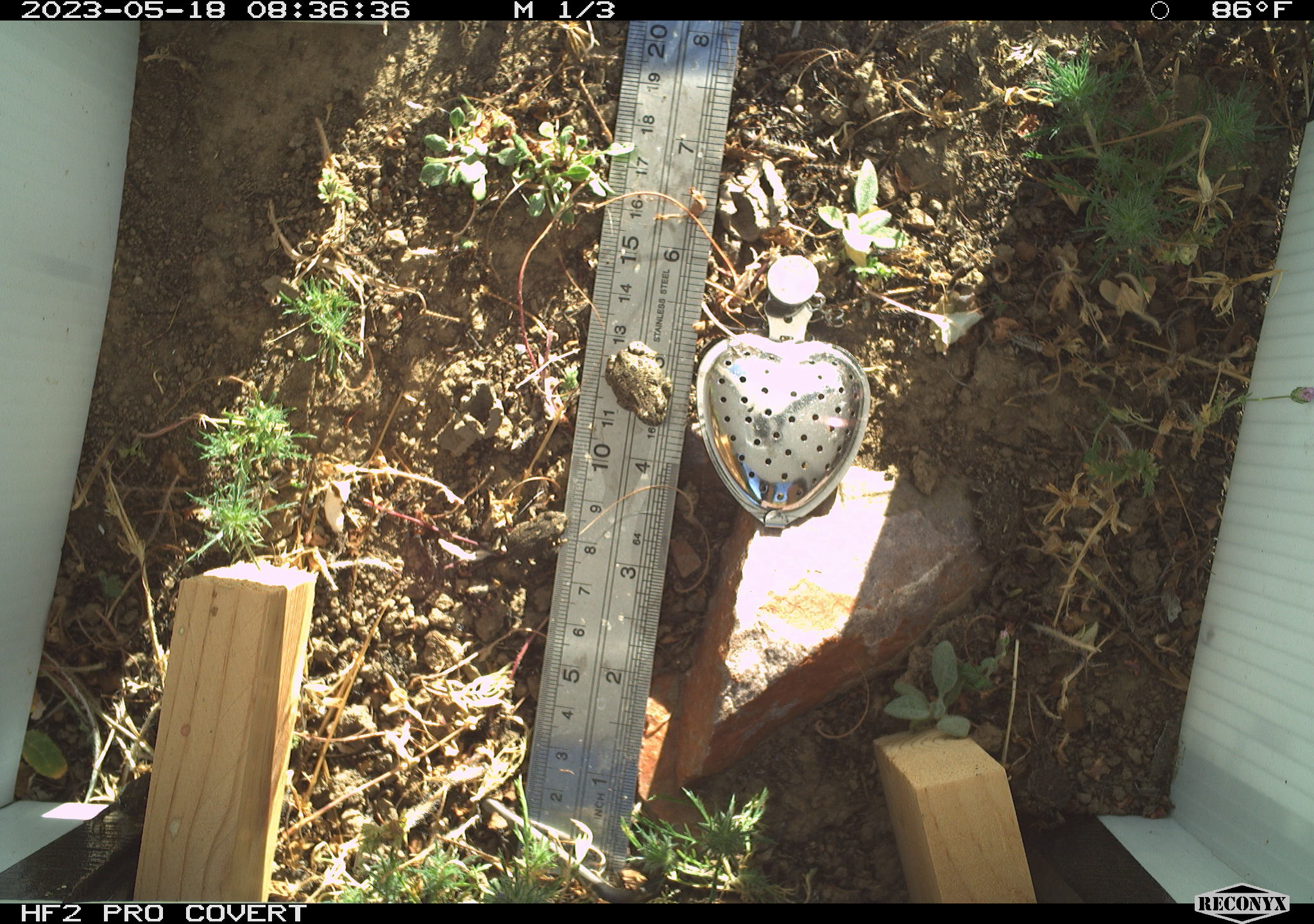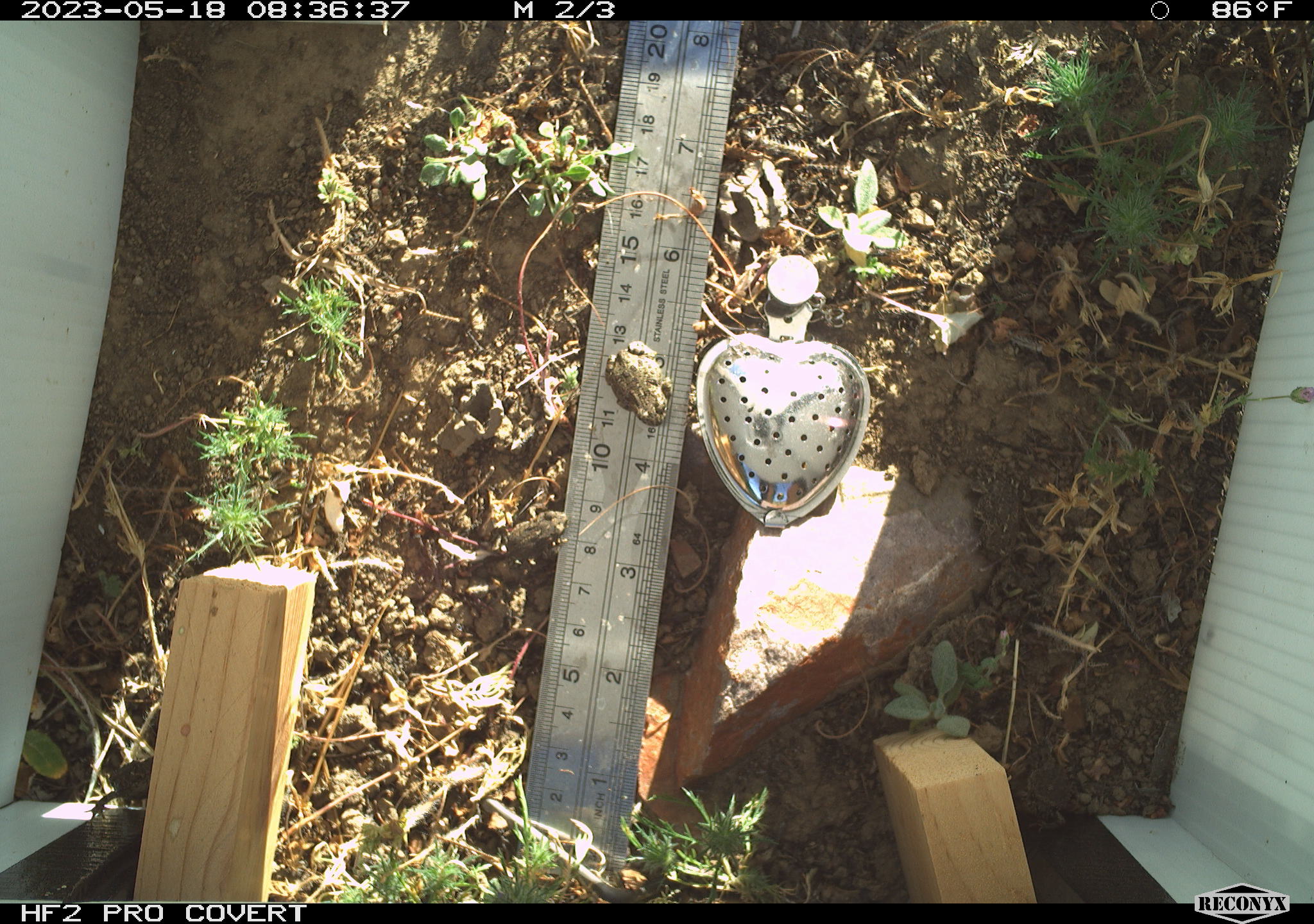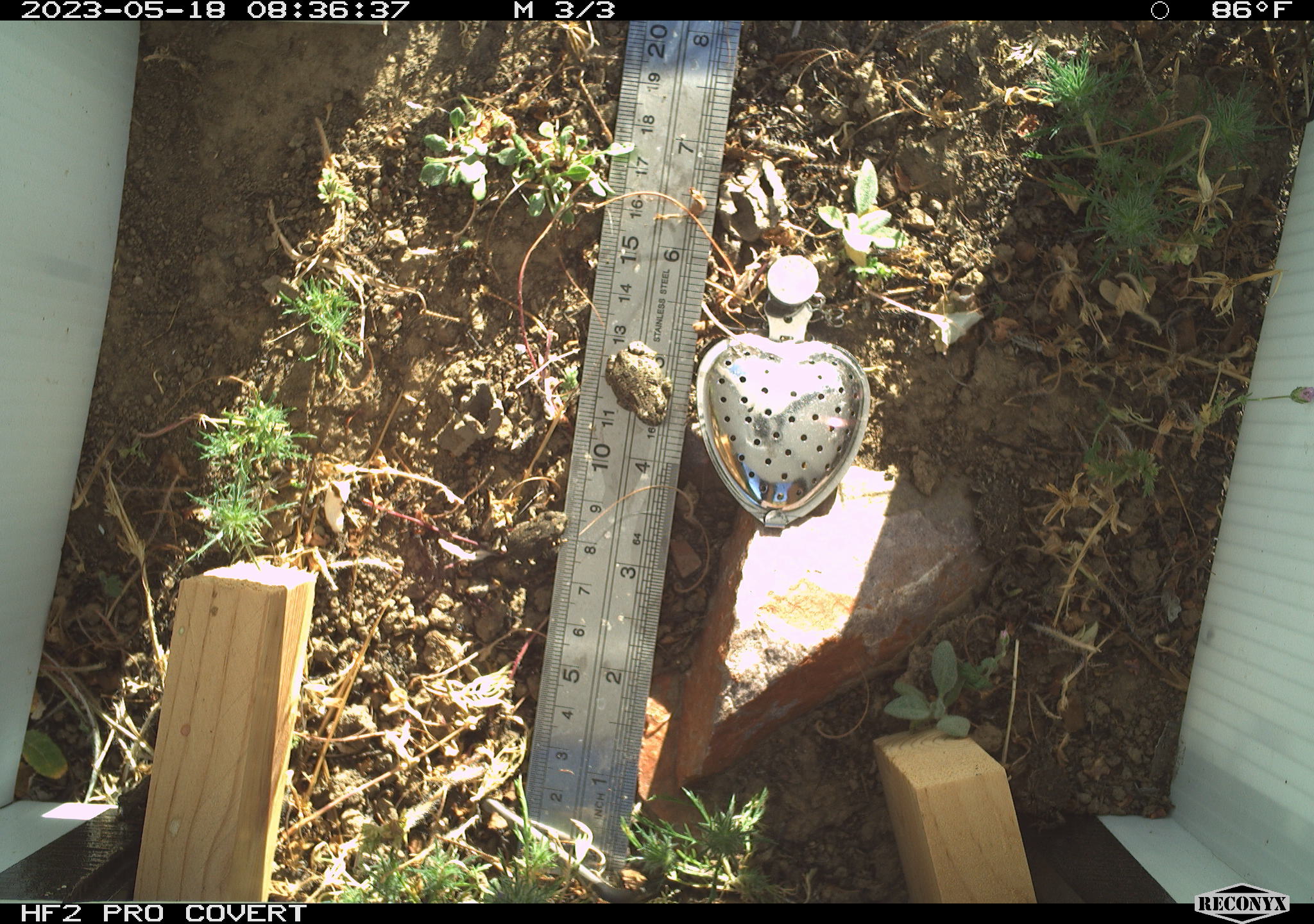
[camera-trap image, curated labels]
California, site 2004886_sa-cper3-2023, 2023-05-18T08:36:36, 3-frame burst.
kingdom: Animalia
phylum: Chordata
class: Amphibia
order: Anura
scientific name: Anura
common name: frogs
Frogs (Anura).